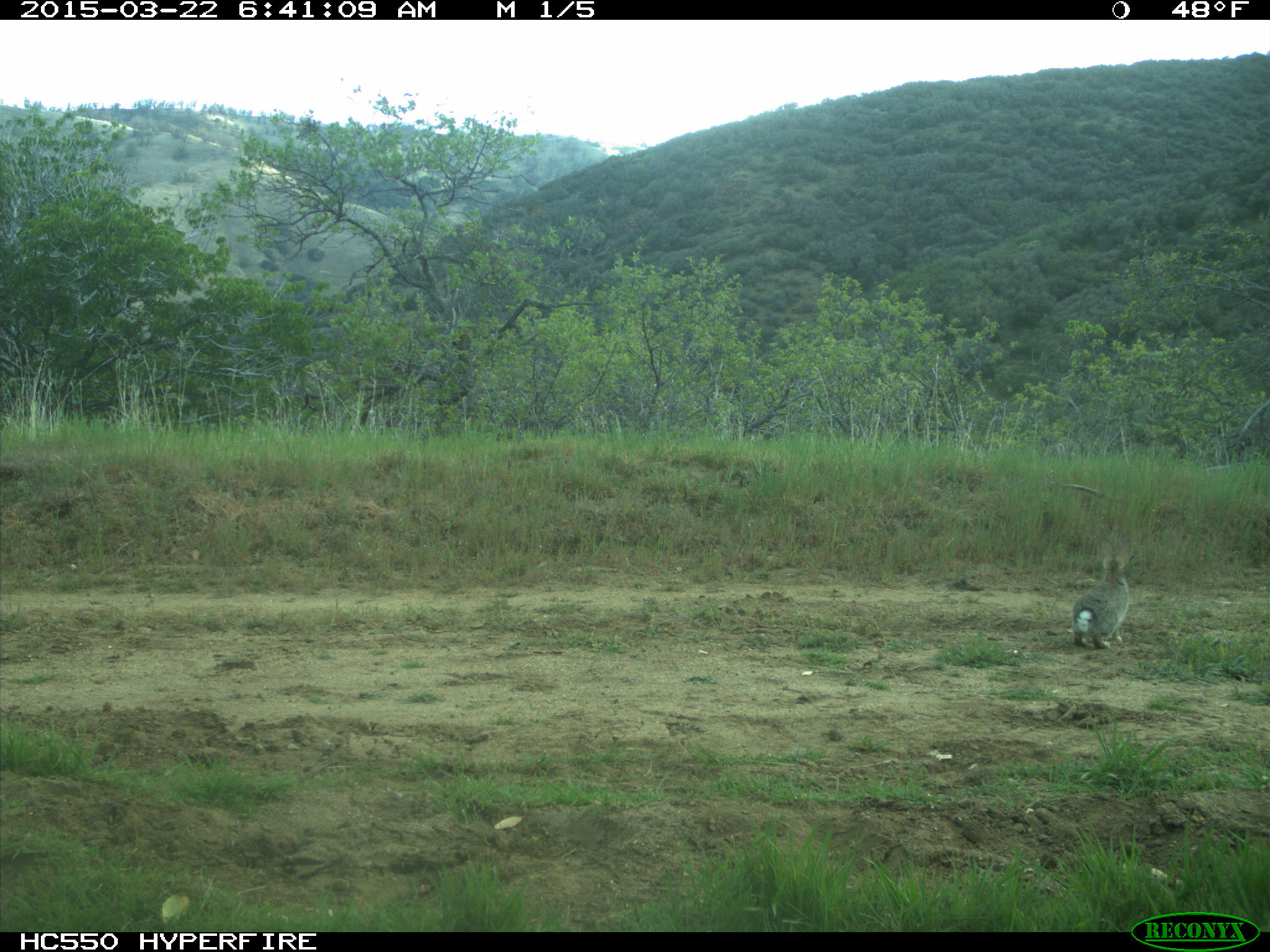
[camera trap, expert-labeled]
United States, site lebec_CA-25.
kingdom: Animalia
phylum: Chordata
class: Mammalia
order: Lagomorpha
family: Leporidae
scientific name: Leporidae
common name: rabbits and hares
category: unidentified rabbit